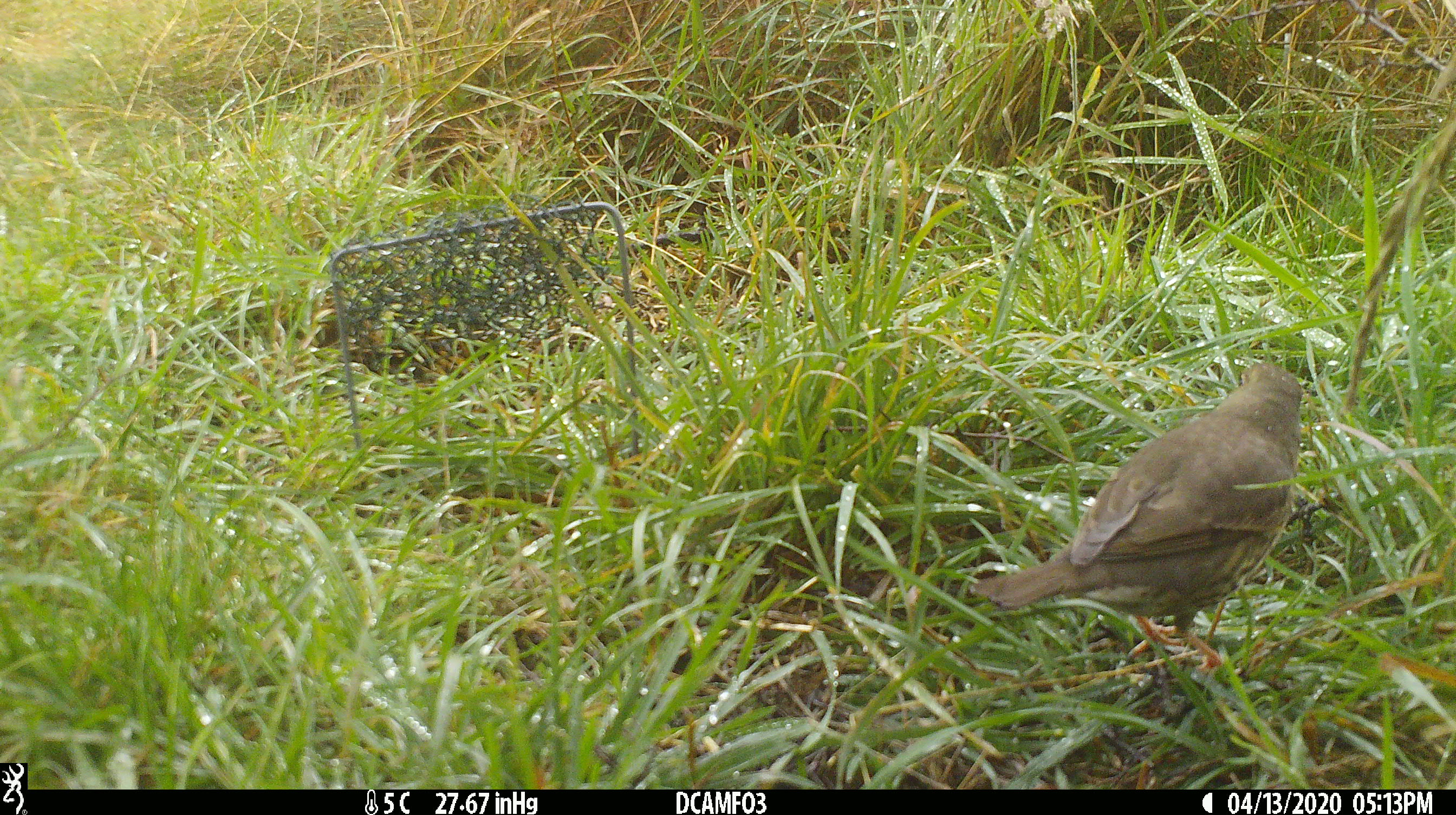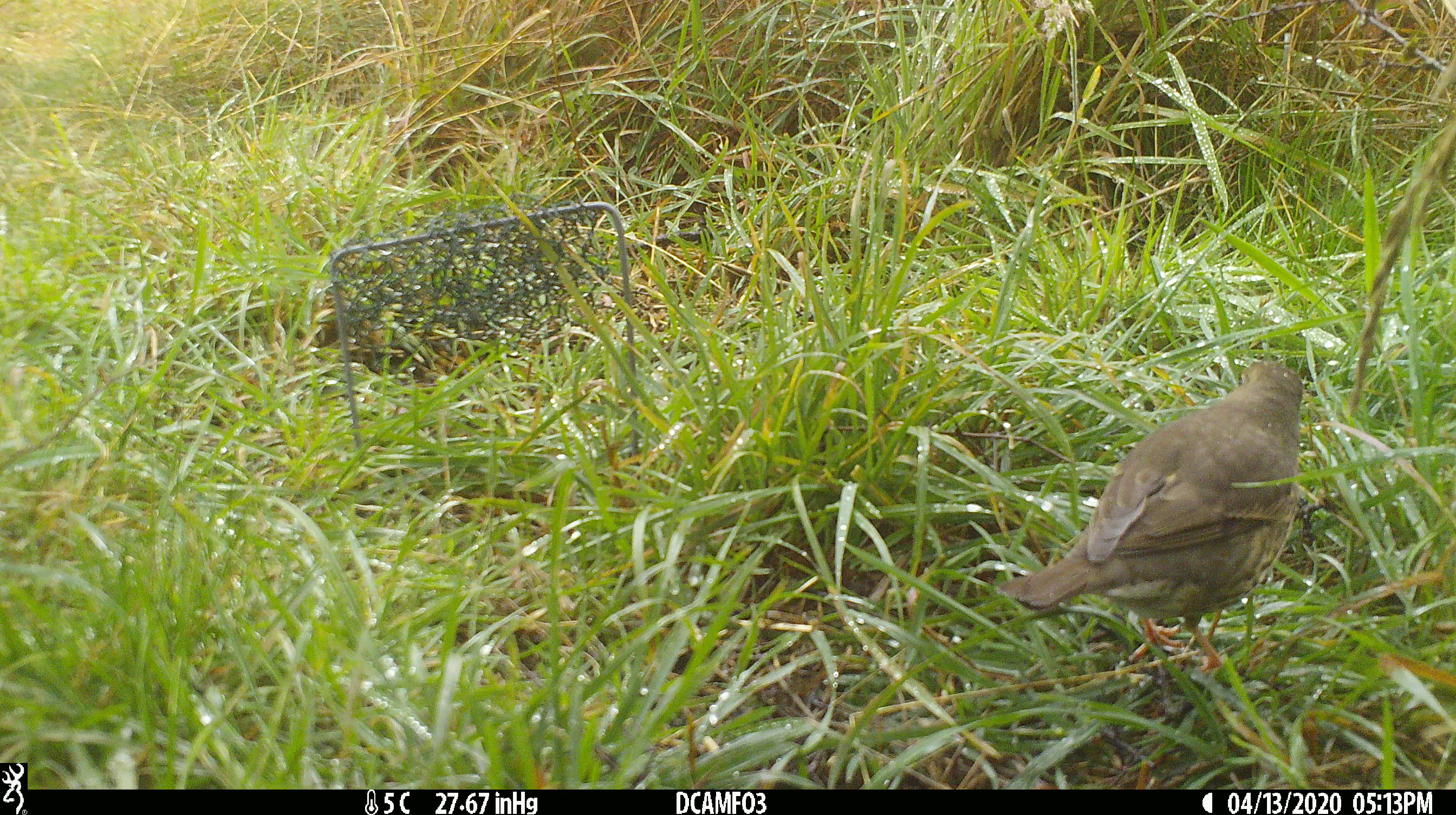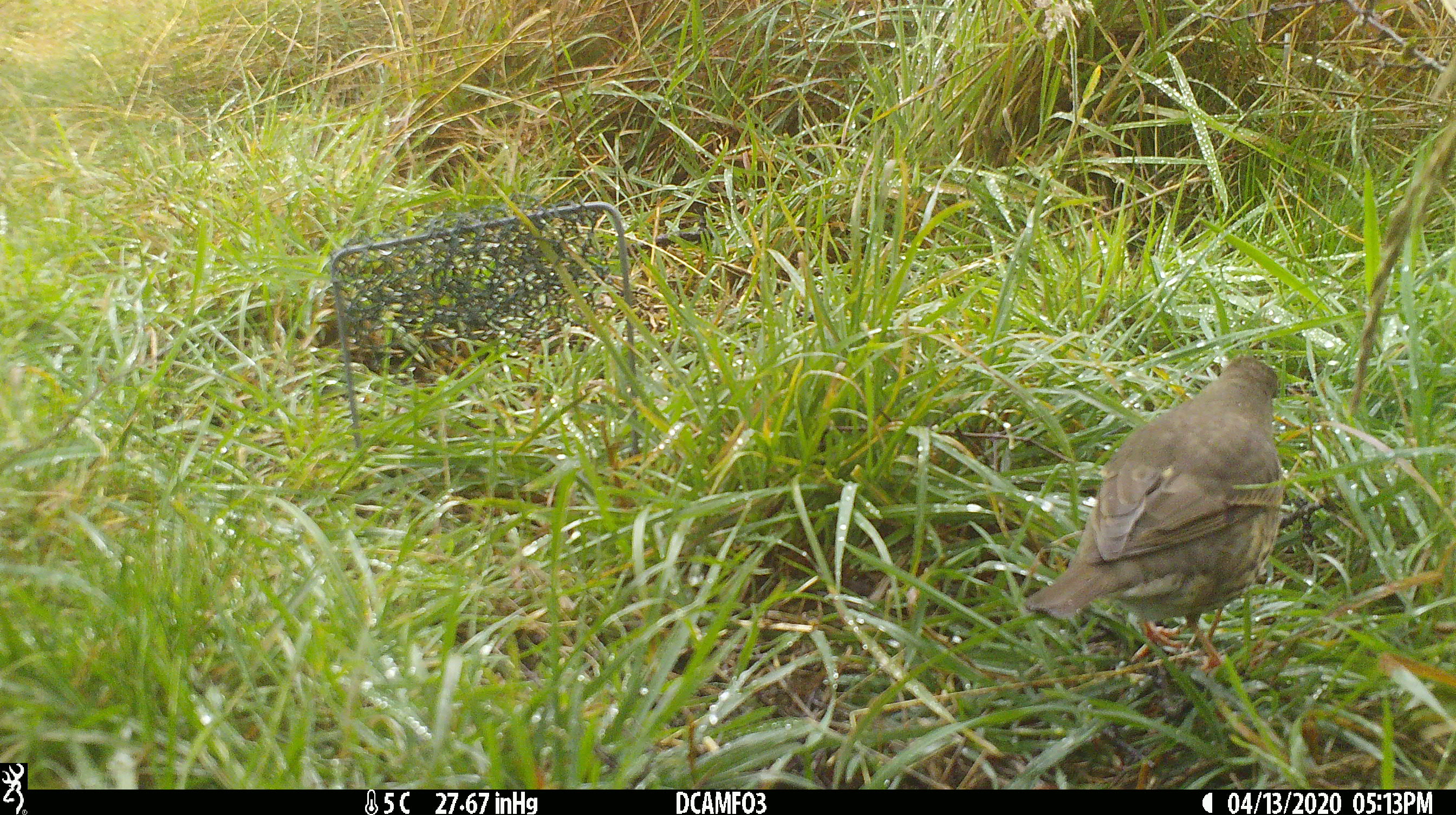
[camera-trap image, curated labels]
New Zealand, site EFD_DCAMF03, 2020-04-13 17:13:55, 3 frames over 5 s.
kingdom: Animalia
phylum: Chordata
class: Aves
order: Passeriformes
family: Turdidae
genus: Turdus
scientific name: Turdus philomelos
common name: song thrush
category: thrush